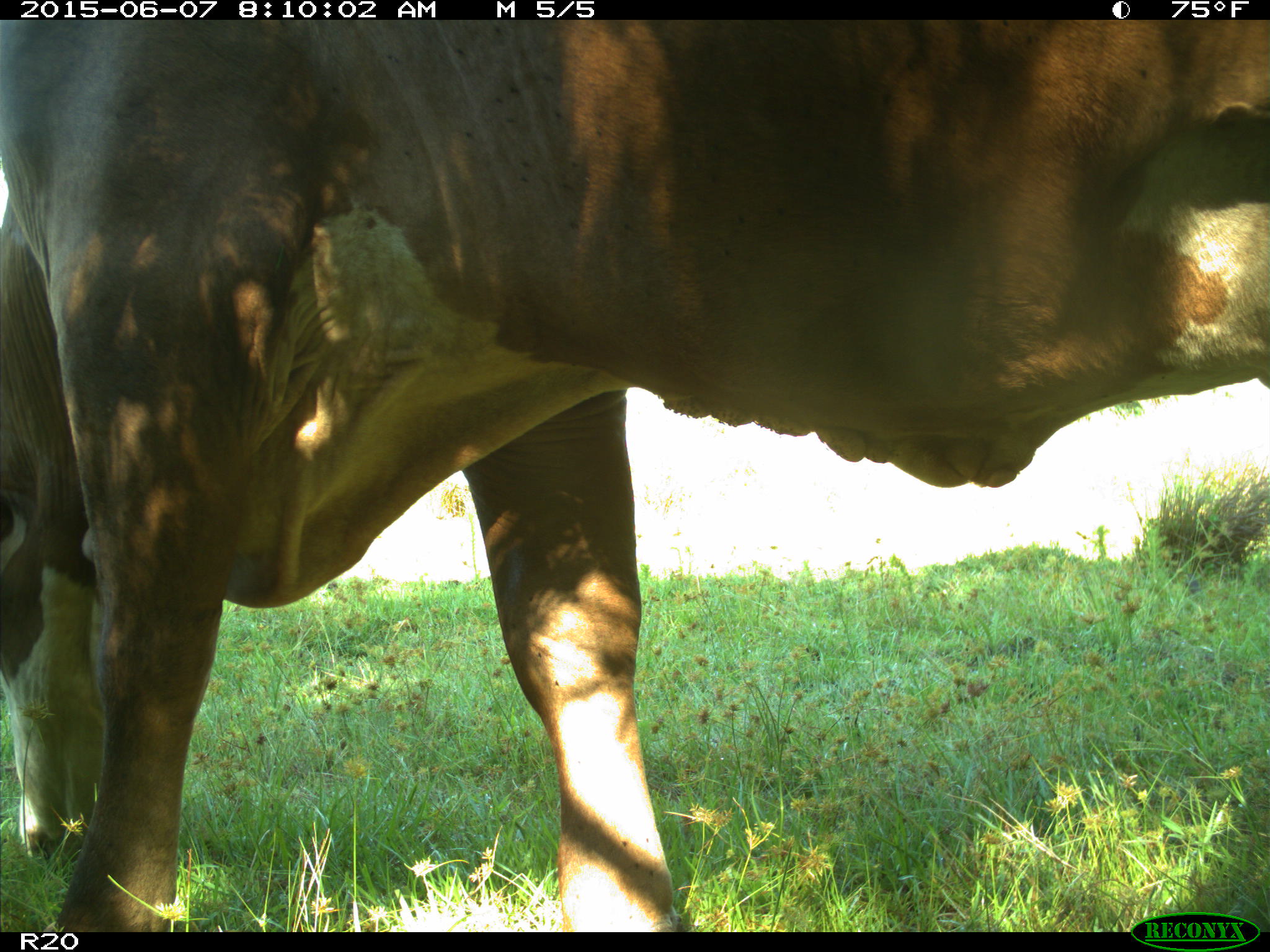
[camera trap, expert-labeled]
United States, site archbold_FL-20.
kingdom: Animalia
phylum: Chordata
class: Mammalia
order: Artiodactyla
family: Bovidae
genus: Bos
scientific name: Bos taurus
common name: domestic cow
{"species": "Bos taurus (domestic cow)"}